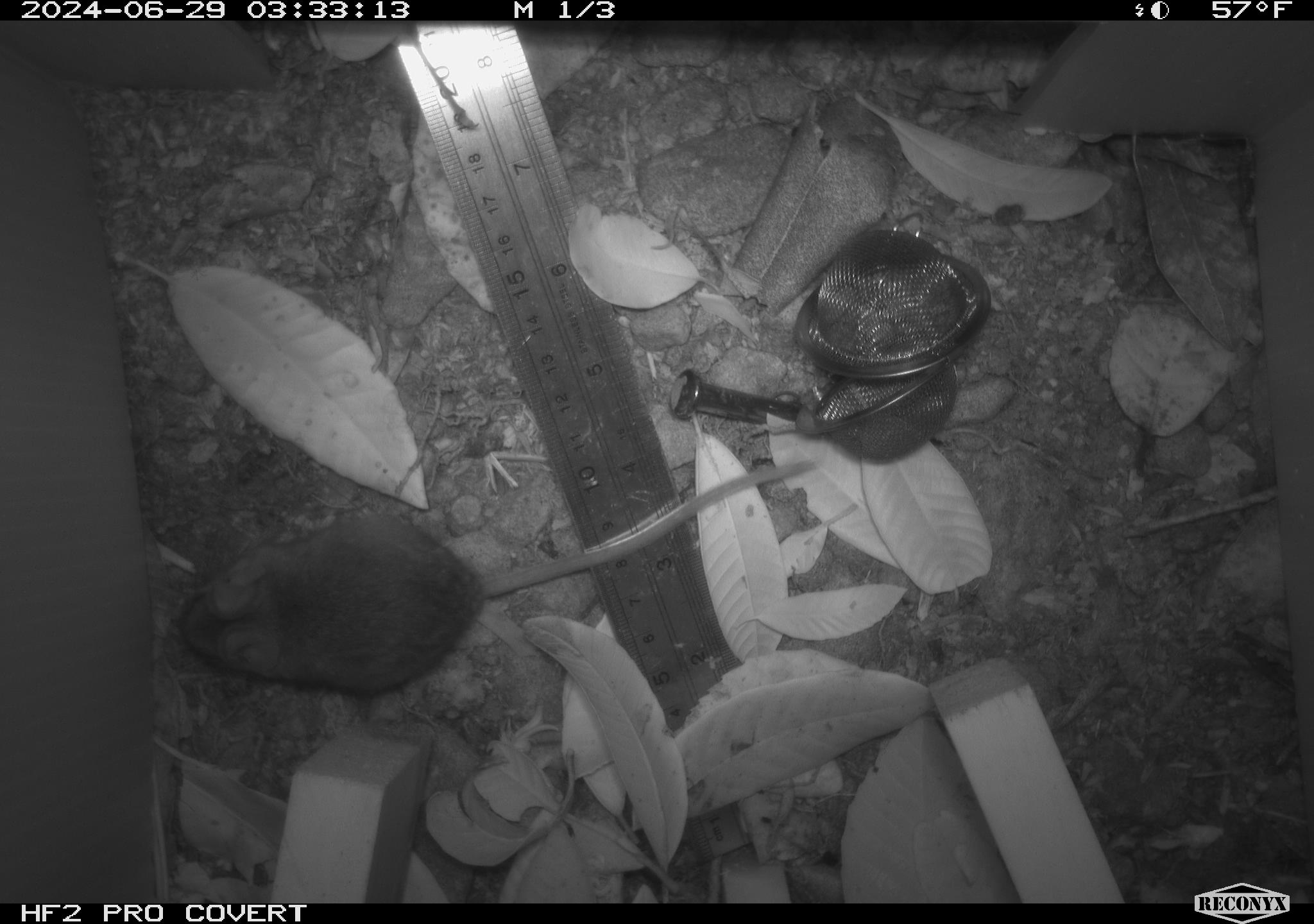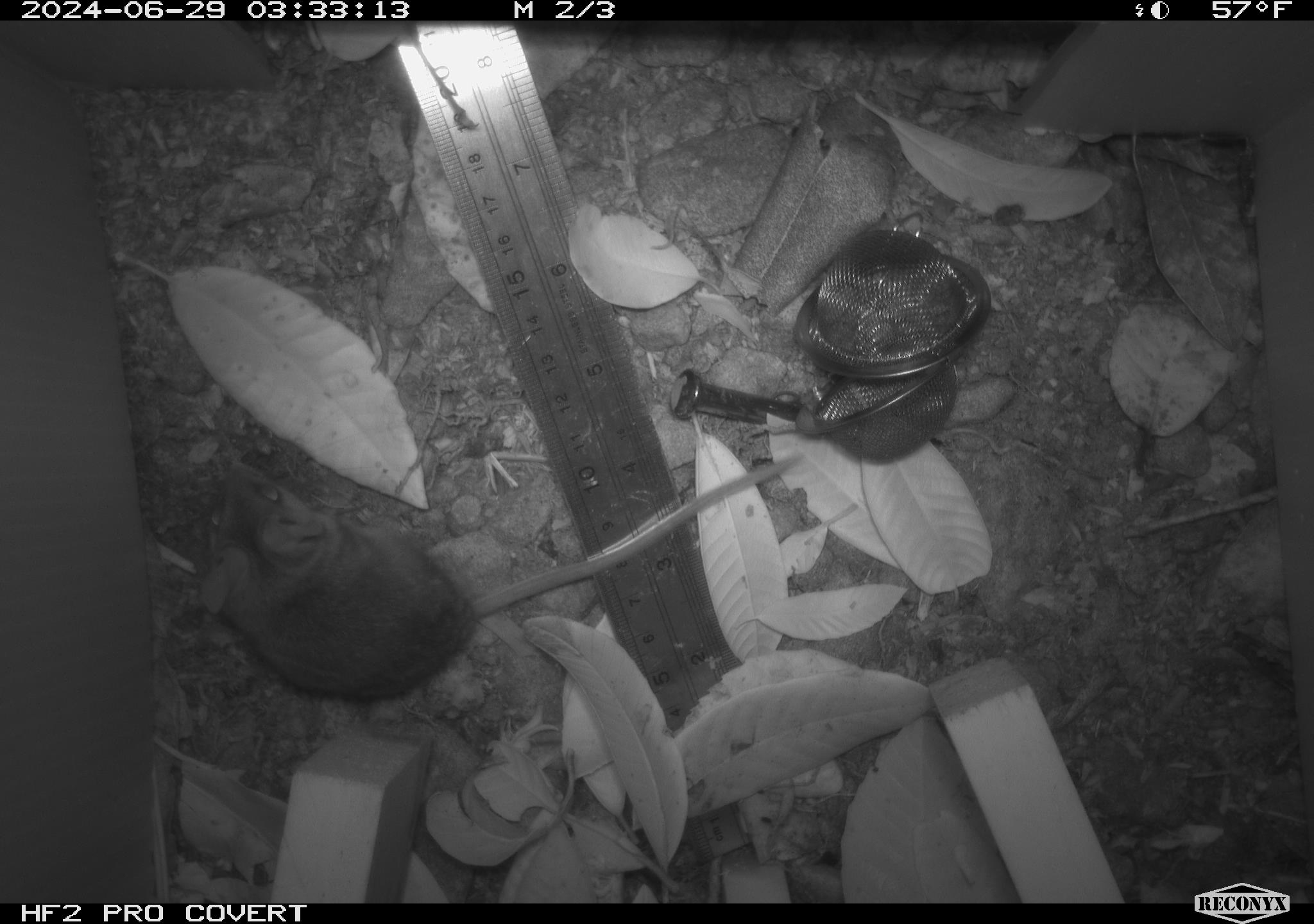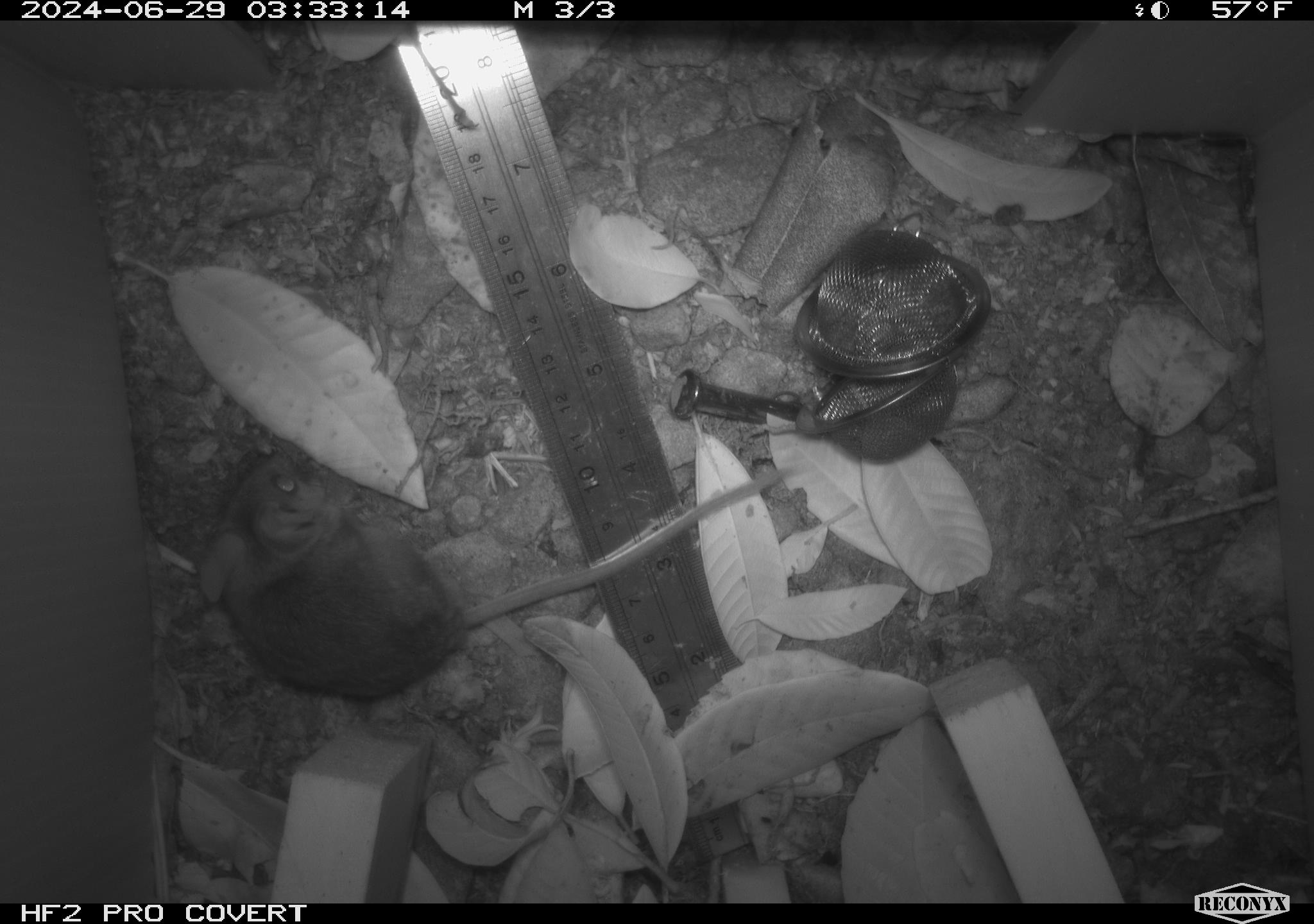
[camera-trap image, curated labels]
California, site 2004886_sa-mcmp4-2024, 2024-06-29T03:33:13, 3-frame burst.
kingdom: Animalia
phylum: Chordata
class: Mammalia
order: Rodentia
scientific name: Rodentia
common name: mouse species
Mouse species (Rodentia).